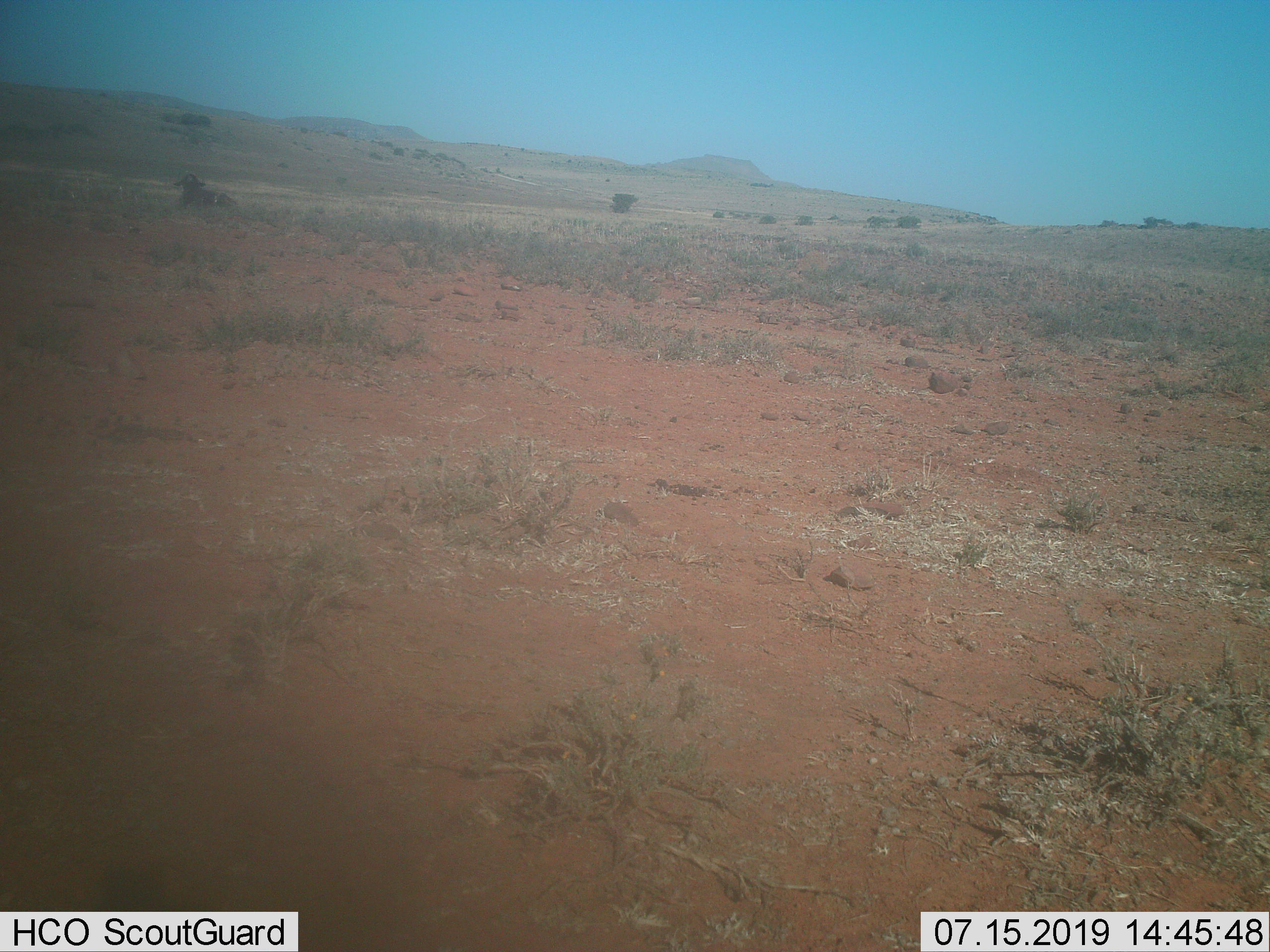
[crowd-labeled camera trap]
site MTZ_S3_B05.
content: unidentified animal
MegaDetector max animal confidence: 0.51